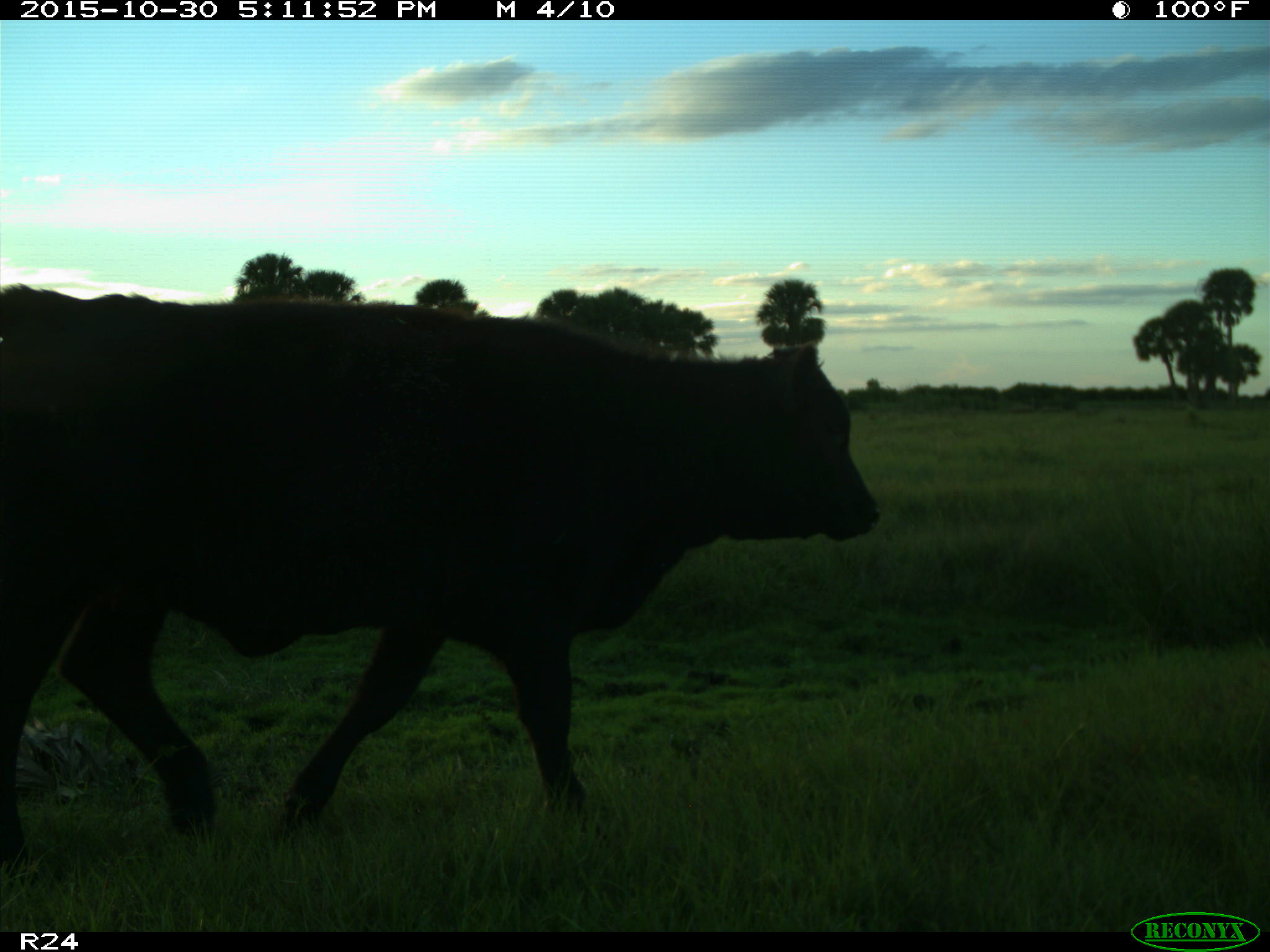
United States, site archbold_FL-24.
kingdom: Animalia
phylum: Chordata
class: Mammalia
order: Artiodactyla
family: Bovidae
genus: Bos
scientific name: Bos taurus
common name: domestic cow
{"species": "Bos taurus (domestic cow)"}